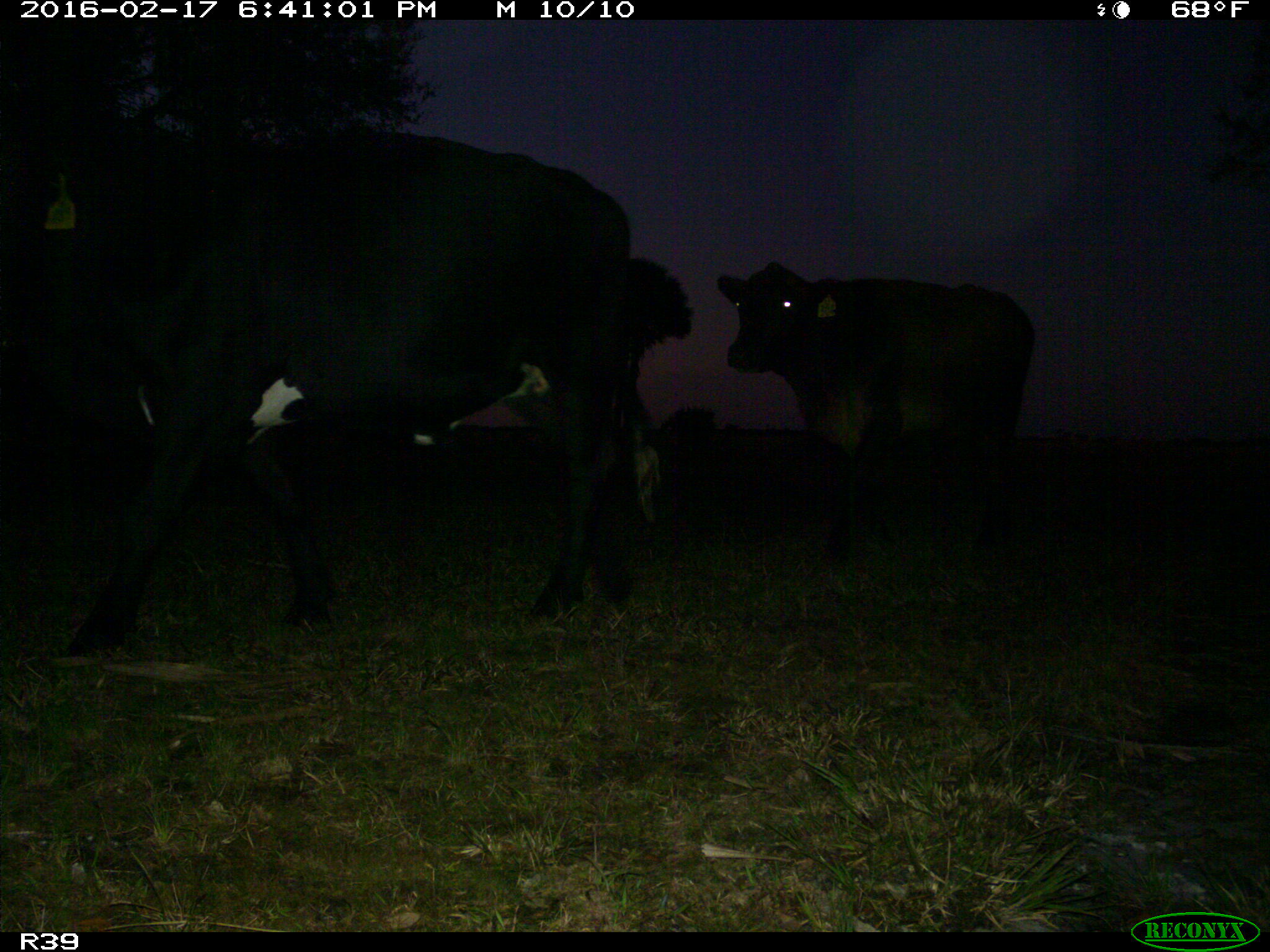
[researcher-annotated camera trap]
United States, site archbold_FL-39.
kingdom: Animalia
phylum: Chordata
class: Mammalia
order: Artiodactyla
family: Bovidae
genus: Bos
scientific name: Bos taurus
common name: domestic cow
Bos taurus (domestic cow).